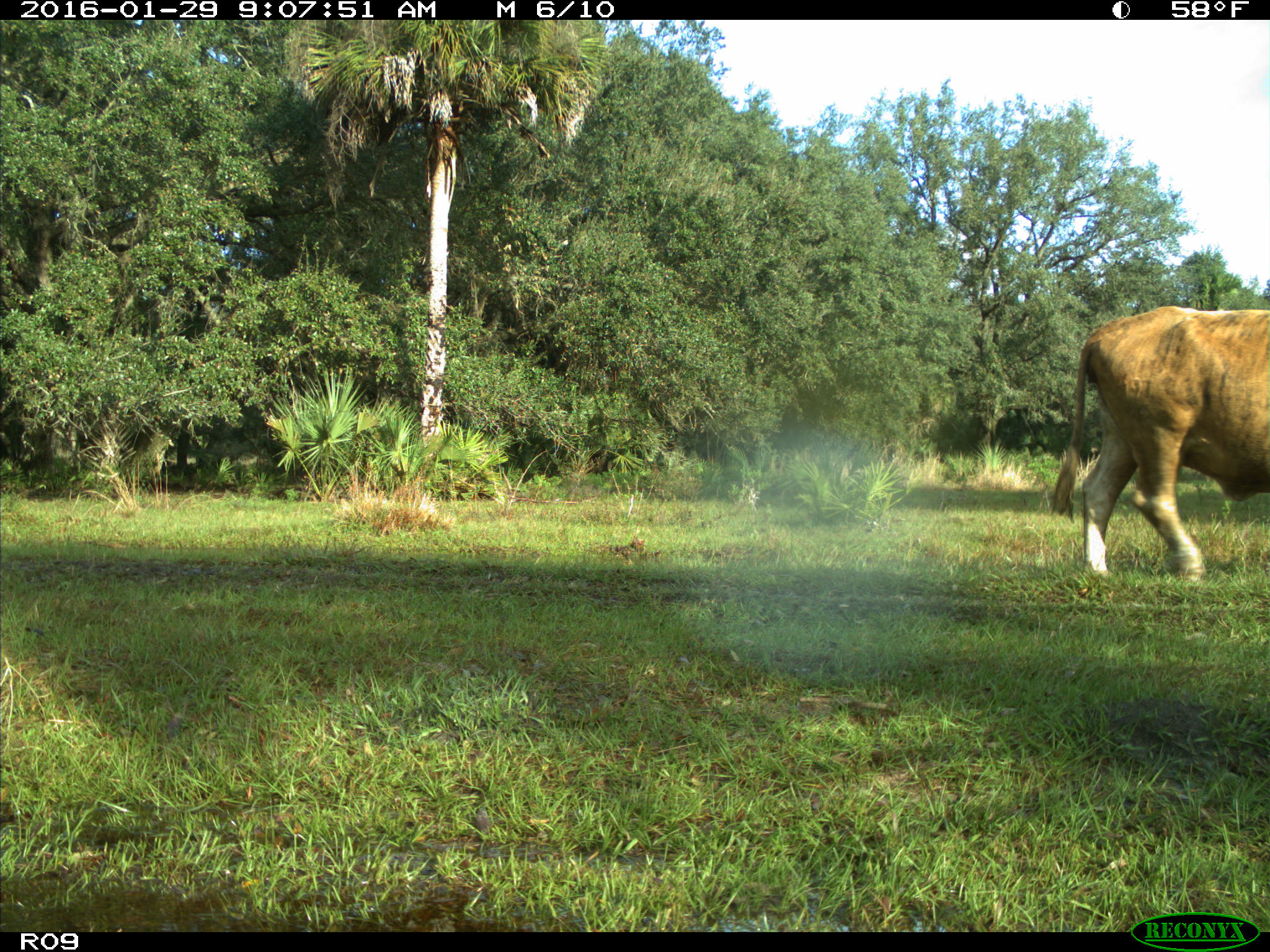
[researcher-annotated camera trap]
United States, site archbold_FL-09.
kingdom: Animalia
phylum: Chordata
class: Mammalia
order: Artiodactyla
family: Bovidae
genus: Bos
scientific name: Bos taurus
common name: domestic cow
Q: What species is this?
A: Bos taurus (domestic cow).